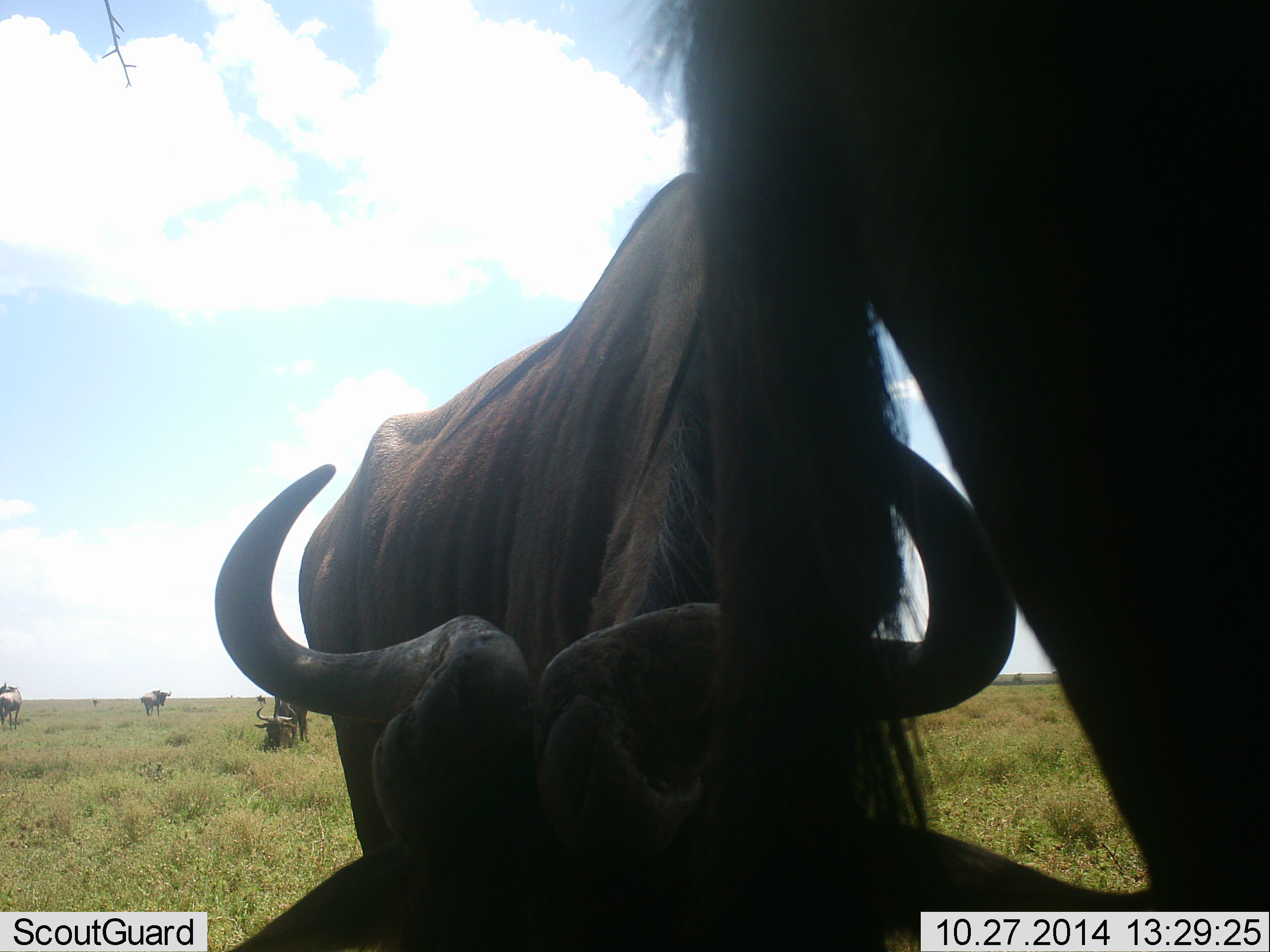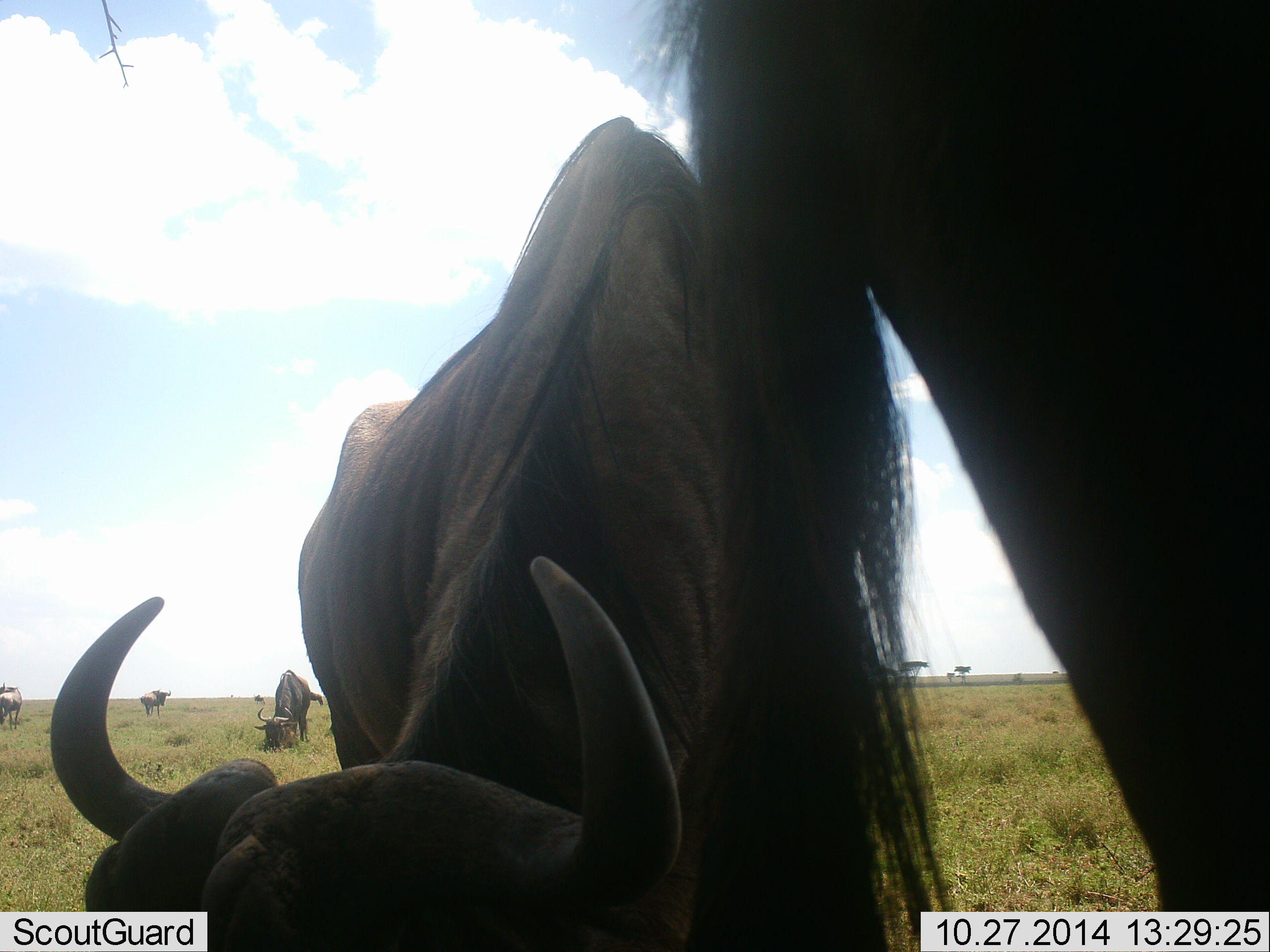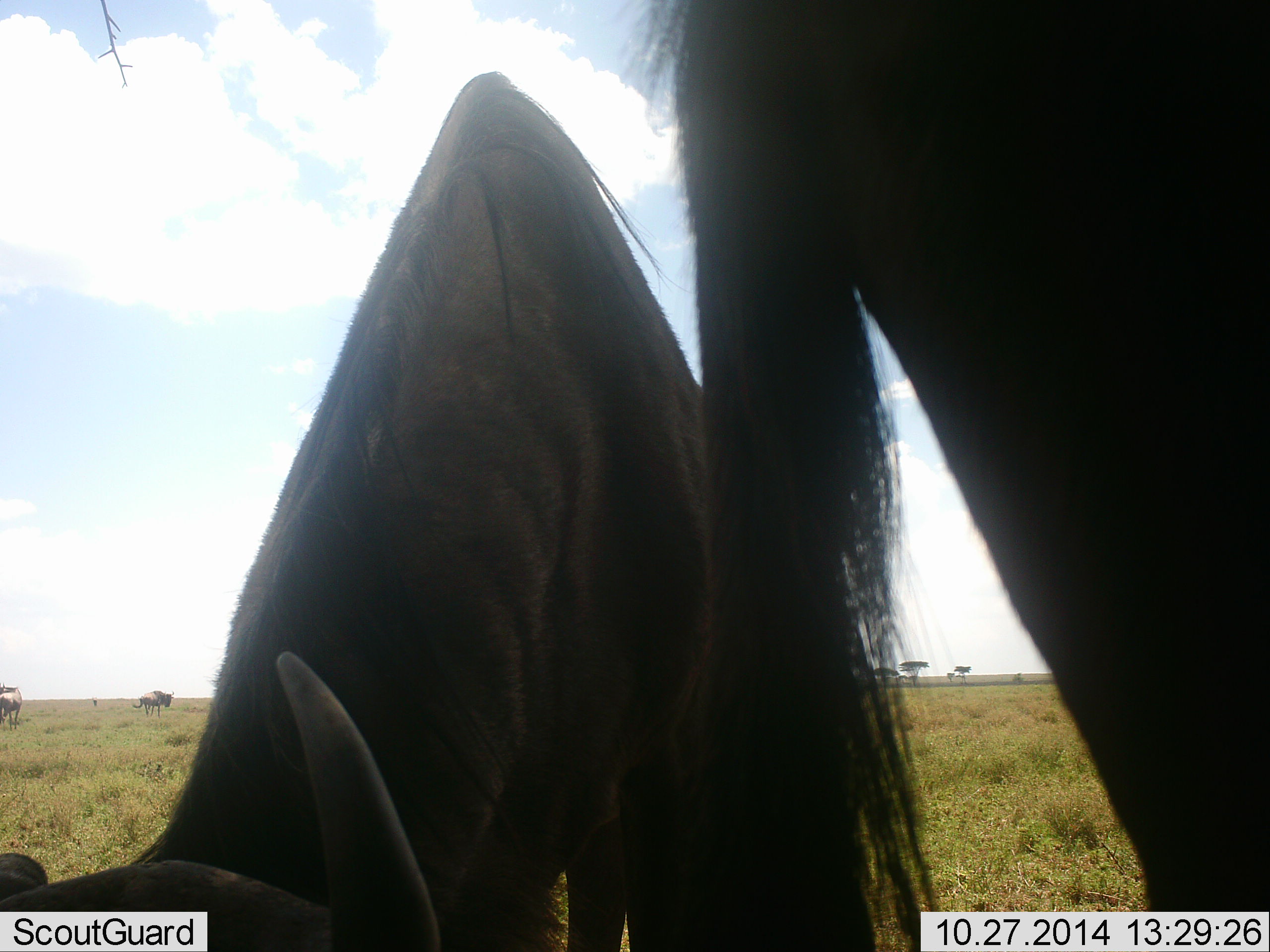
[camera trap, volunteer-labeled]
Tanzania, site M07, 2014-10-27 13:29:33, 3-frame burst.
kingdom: Animalia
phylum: Chordata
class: Mammalia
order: Artiodactyla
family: Bovidae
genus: Connochaetes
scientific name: Connochaetes taurinus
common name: blue wildebeest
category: wildebeest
Wildebeest (blue wildebeest) (Connochaetes taurinus), count 6. Behavior (volunteer vote fractions): standing 60%, resting 0%, moving 10%, interacting 0%. Young present (vote fraction): 0%. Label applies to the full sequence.